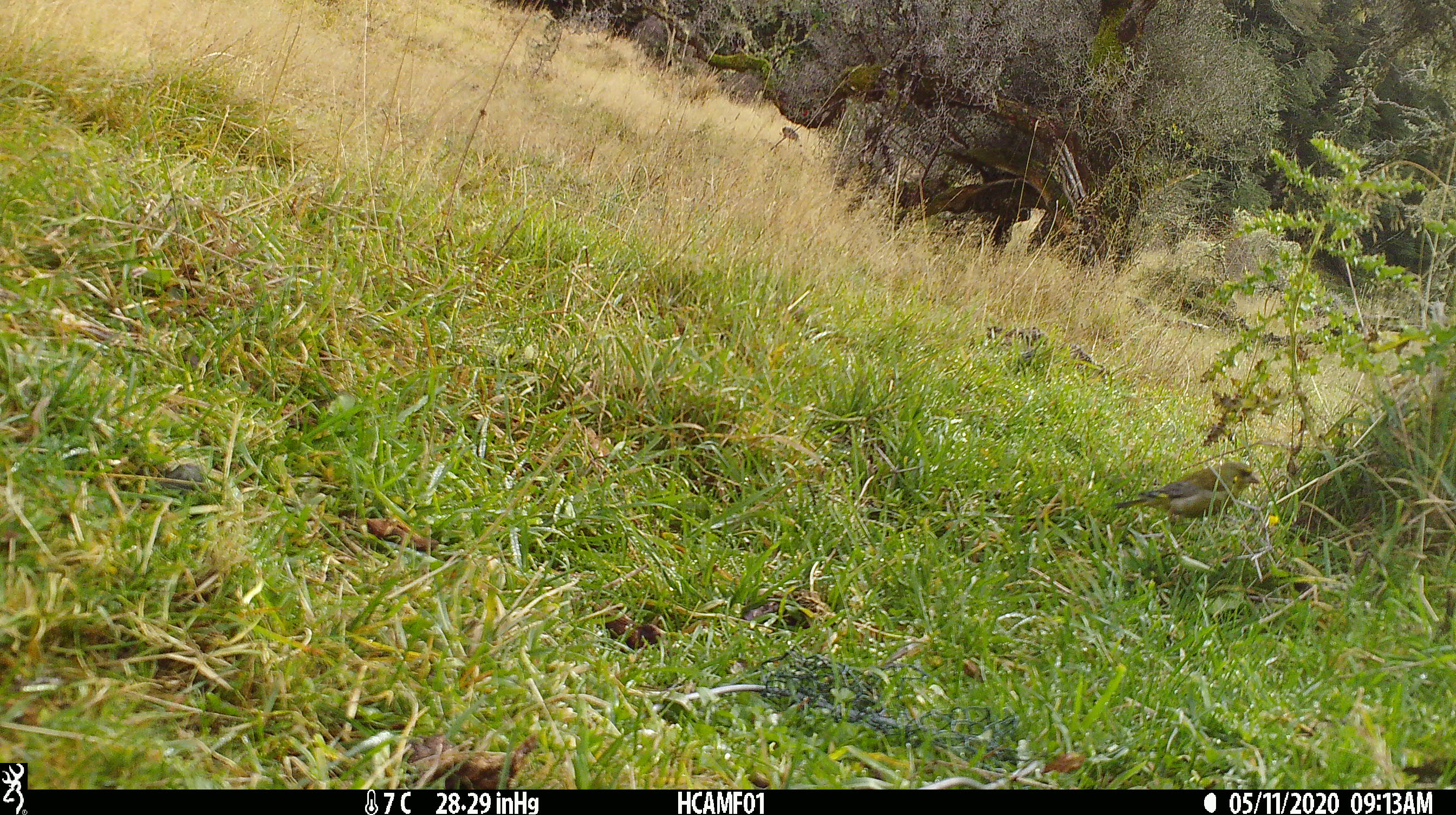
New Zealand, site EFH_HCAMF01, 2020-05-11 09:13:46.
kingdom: Animalia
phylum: Chordata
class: Aves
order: Passeriformes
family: Fringillidae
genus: Chloris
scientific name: Chloris chloris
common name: greenfinch